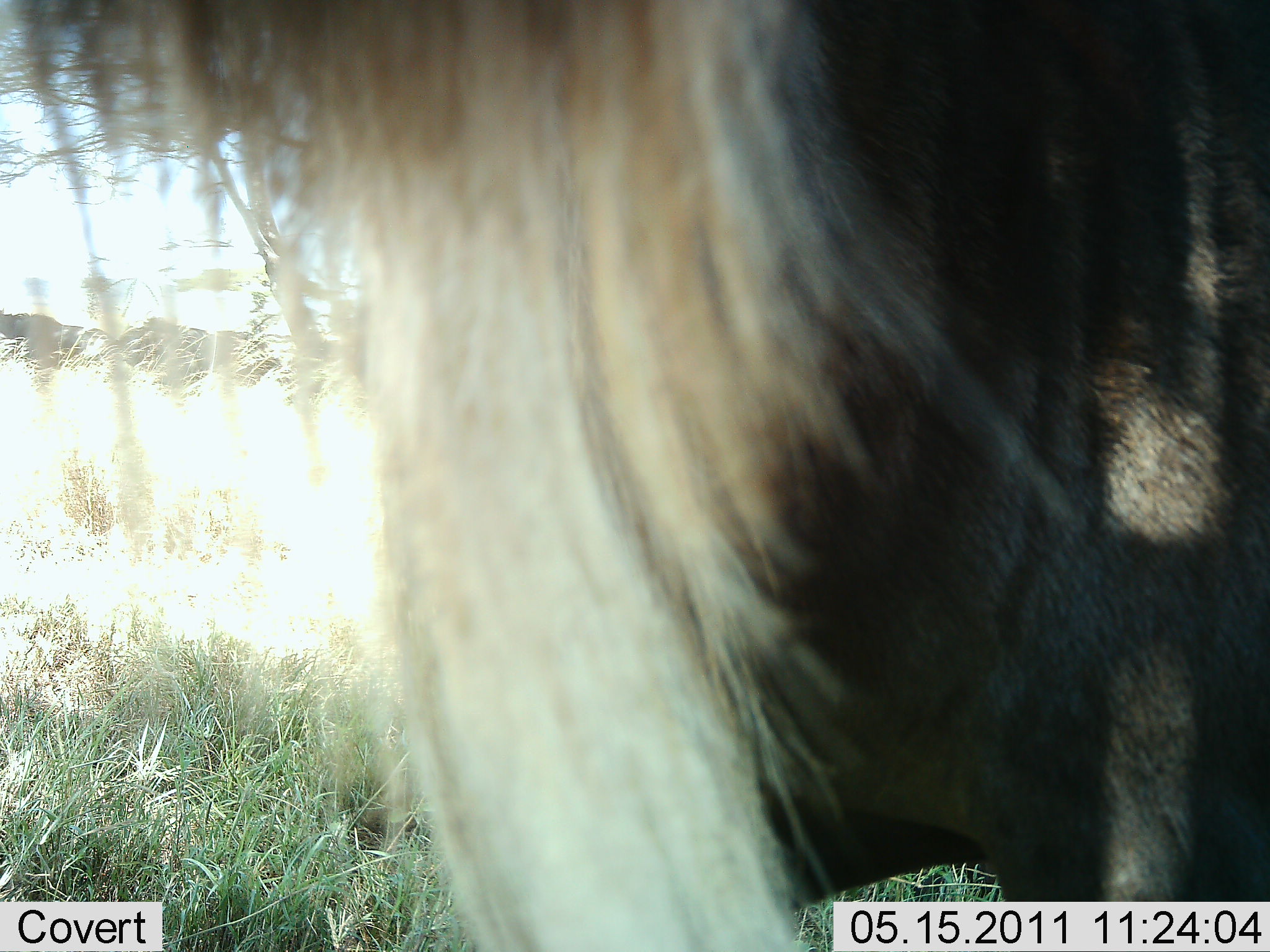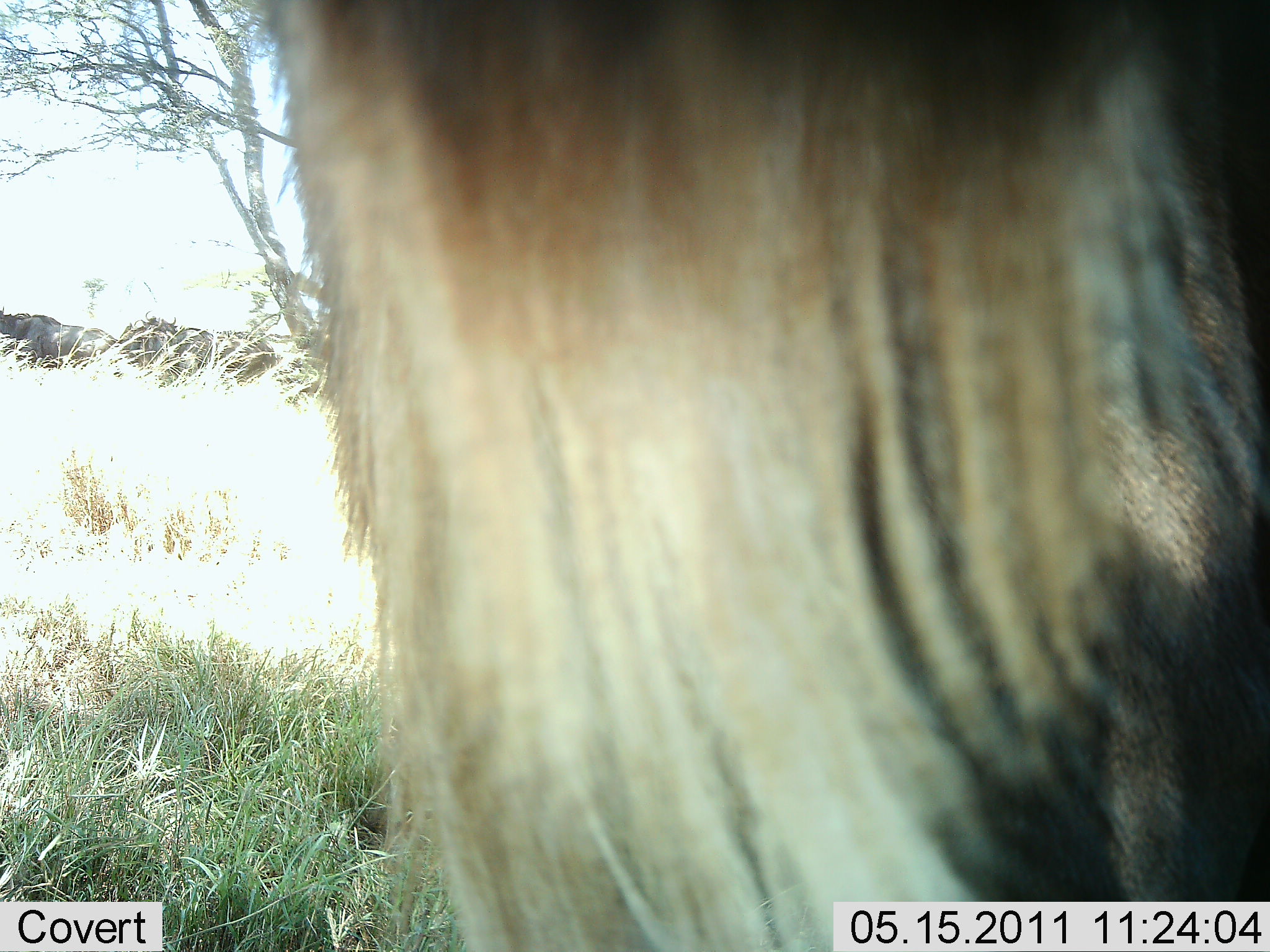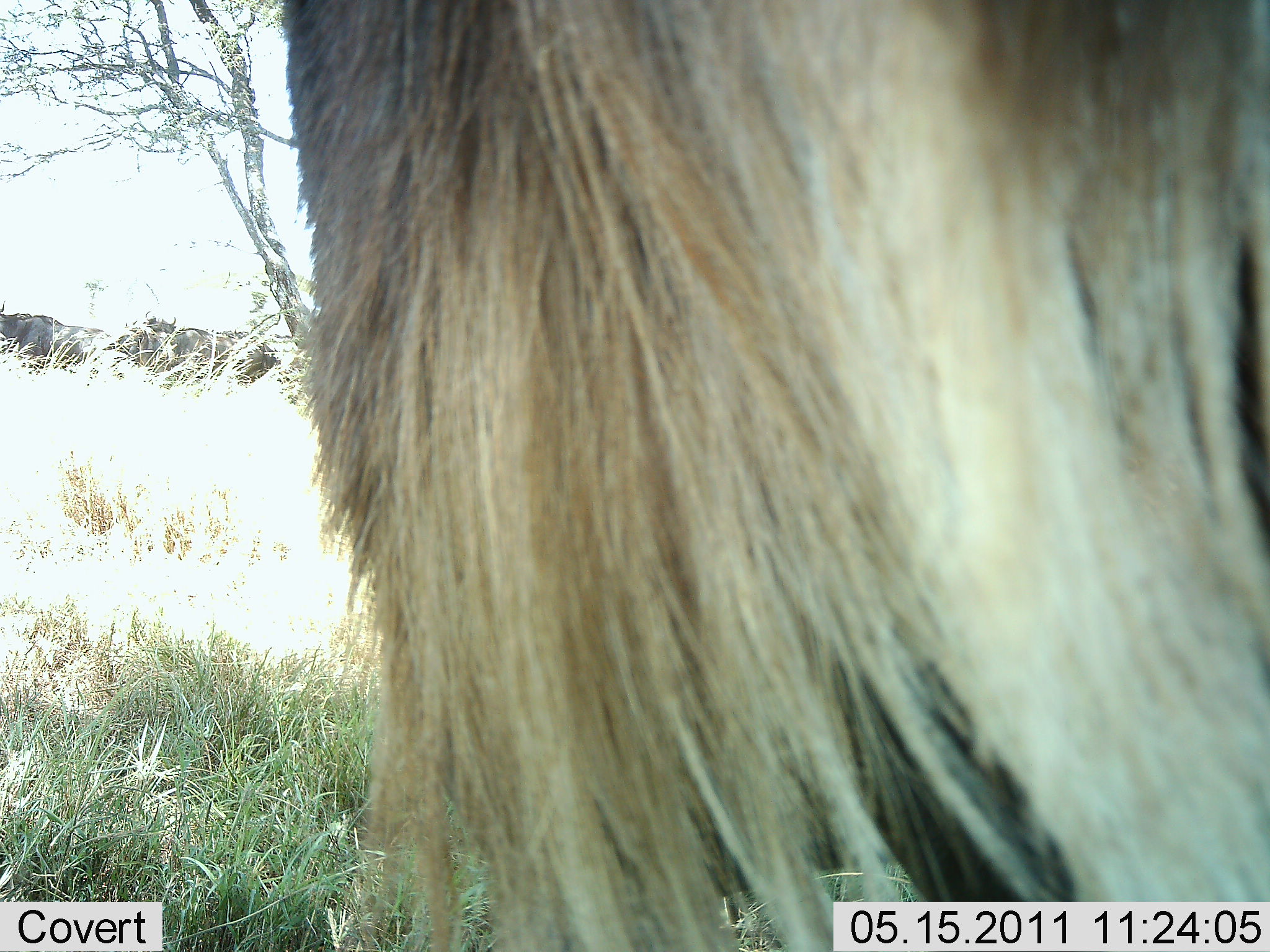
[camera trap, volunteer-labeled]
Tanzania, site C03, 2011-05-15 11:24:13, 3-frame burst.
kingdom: Animalia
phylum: Chordata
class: Mammalia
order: Artiodactyla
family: Bovidae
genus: Connochaetes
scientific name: Connochaetes taurinus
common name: blue wildebeest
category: wildebeest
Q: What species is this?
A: Wildebeest (blue wildebeest) (Connochaetes taurinus).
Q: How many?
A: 1.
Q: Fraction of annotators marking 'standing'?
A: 89%.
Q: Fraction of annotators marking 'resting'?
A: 11%.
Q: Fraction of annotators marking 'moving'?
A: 0%.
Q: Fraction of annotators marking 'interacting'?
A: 11%.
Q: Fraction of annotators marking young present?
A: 0%.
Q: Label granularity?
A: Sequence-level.